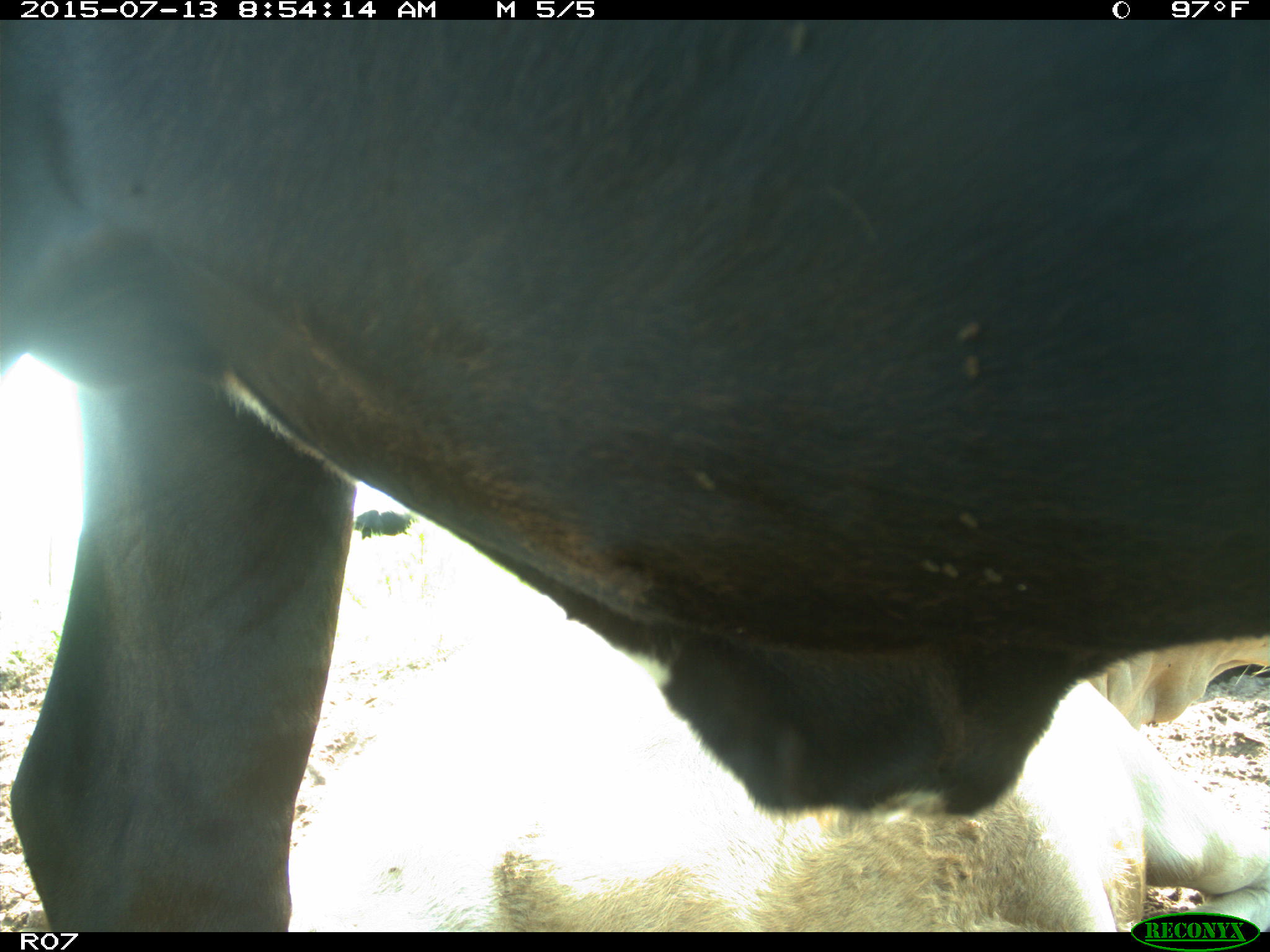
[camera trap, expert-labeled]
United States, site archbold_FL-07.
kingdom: Animalia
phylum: Chordata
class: Mammalia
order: Artiodactyla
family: Bovidae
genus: Bos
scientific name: Bos taurus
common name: domestic cow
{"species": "Bos taurus (domestic cow)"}